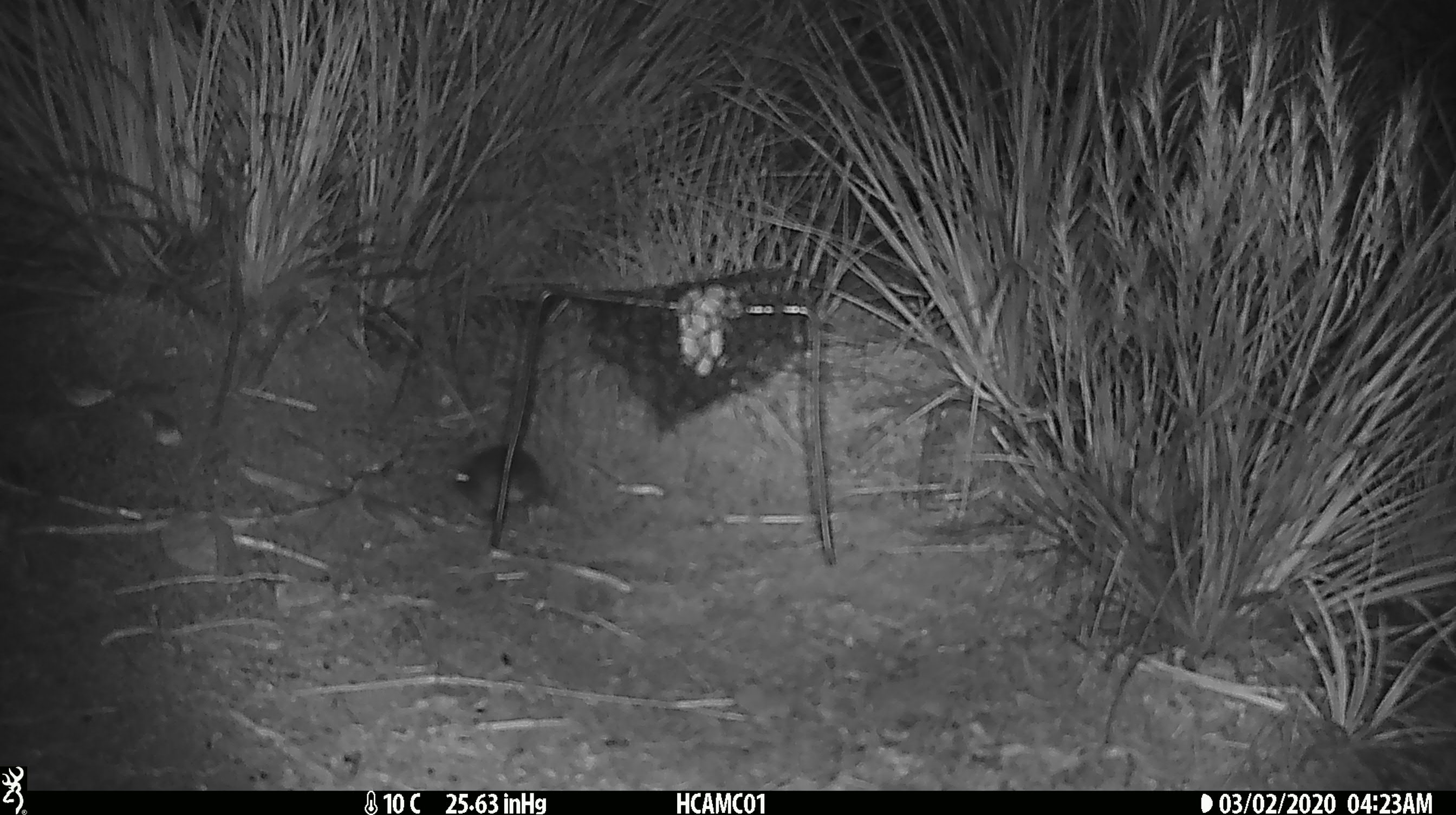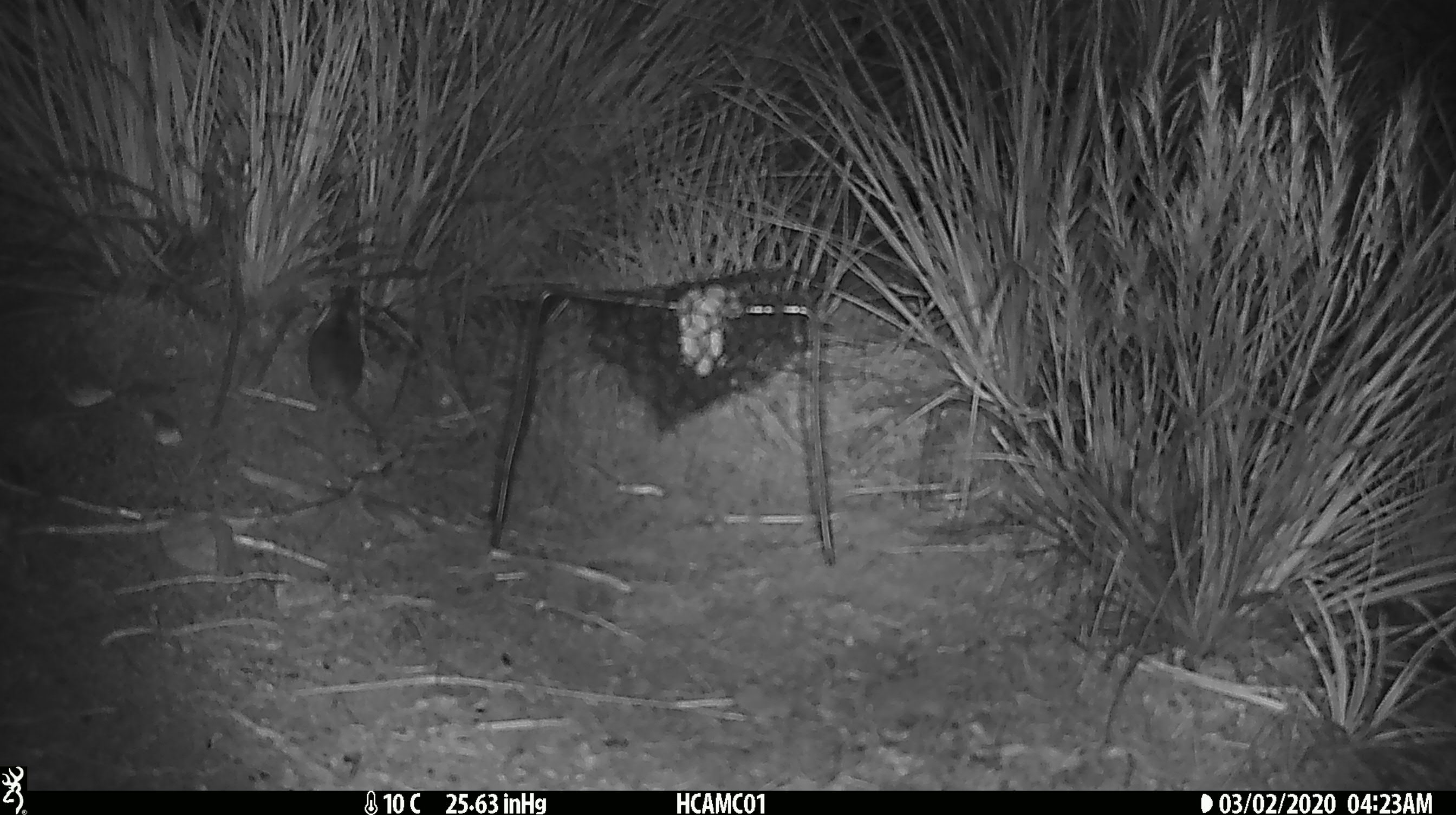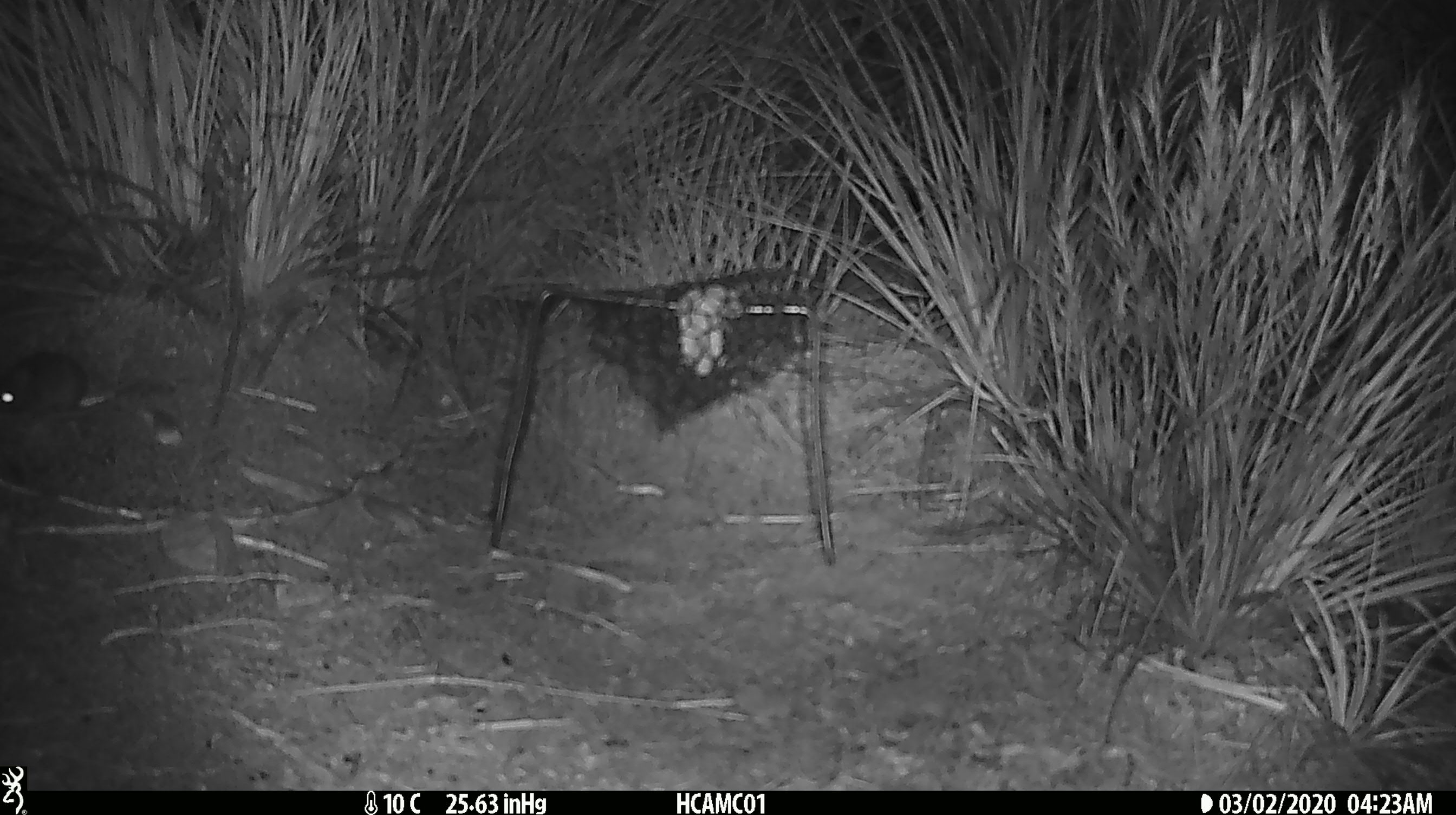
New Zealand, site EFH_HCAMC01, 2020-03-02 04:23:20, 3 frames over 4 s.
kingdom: Animalia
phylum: Chordata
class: Mammalia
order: Rodentia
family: Muridae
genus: Mus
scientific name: Mus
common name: mouse